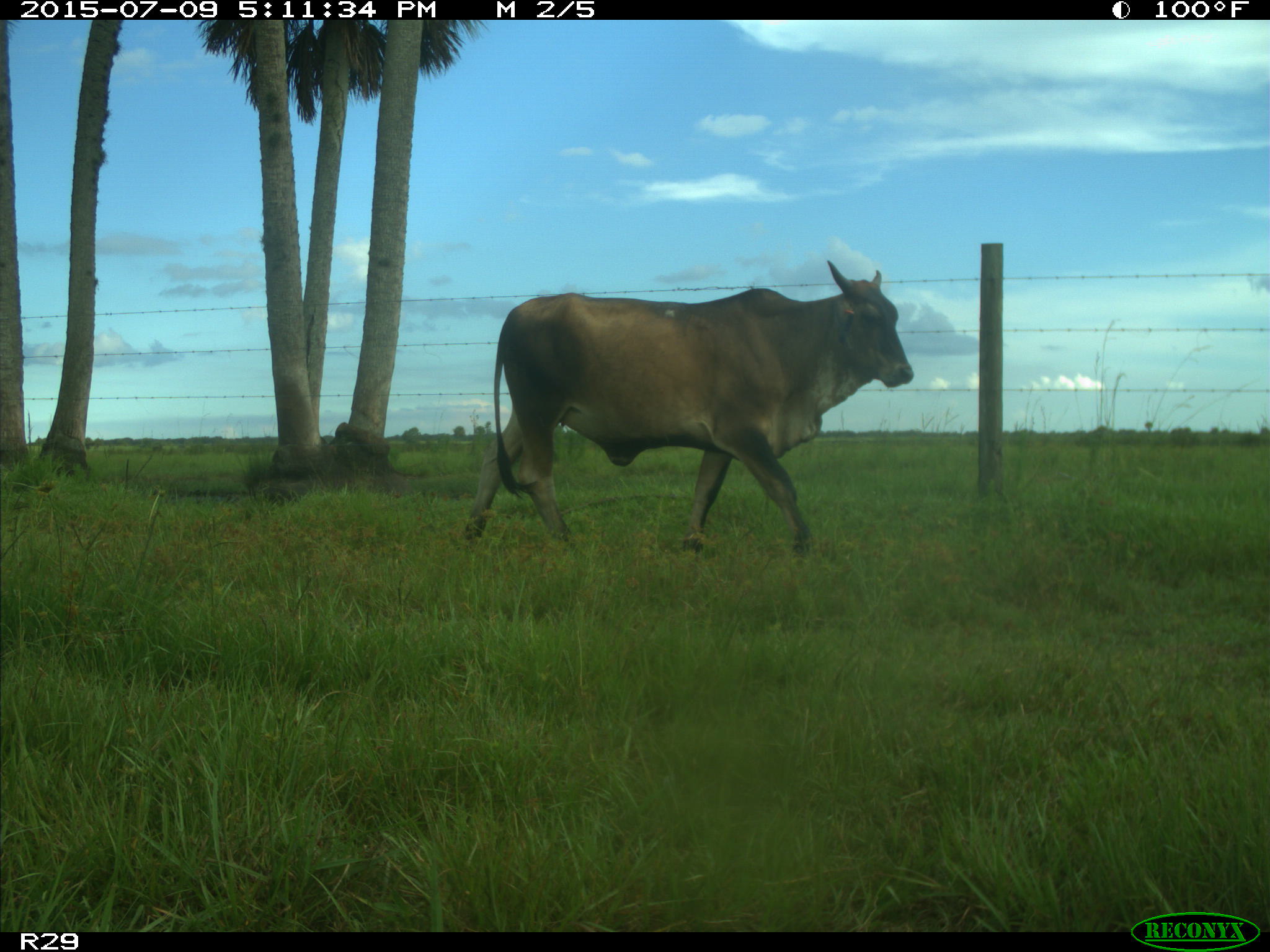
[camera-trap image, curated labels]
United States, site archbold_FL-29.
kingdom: Animalia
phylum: Chordata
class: Mammalia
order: Artiodactyla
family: Bovidae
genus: Bos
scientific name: Bos taurus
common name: domestic cow